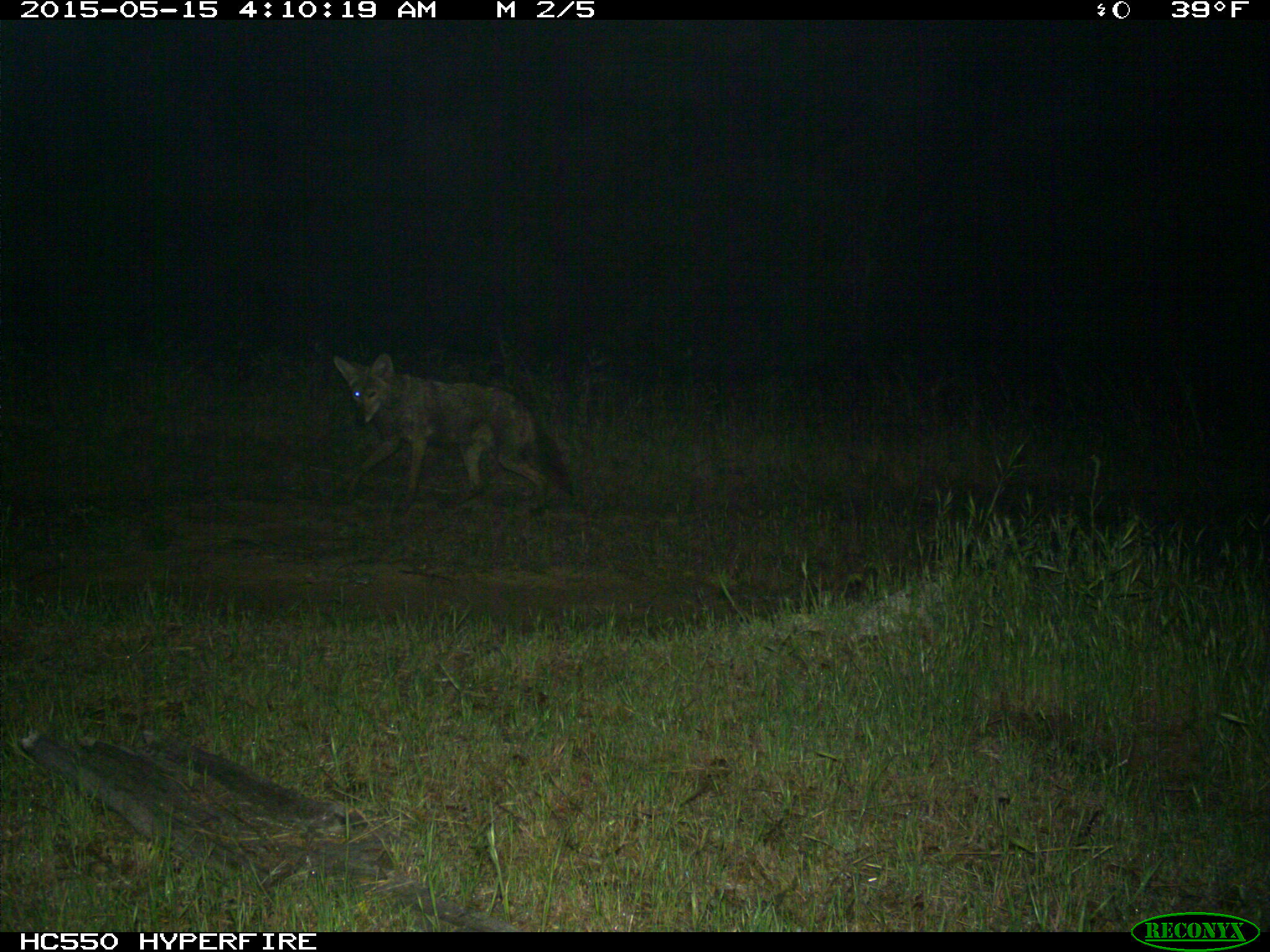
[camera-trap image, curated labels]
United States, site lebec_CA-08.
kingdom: Animalia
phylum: Chordata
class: Mammalia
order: Carnivora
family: Canidae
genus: Canis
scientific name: Canis latrans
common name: coyote